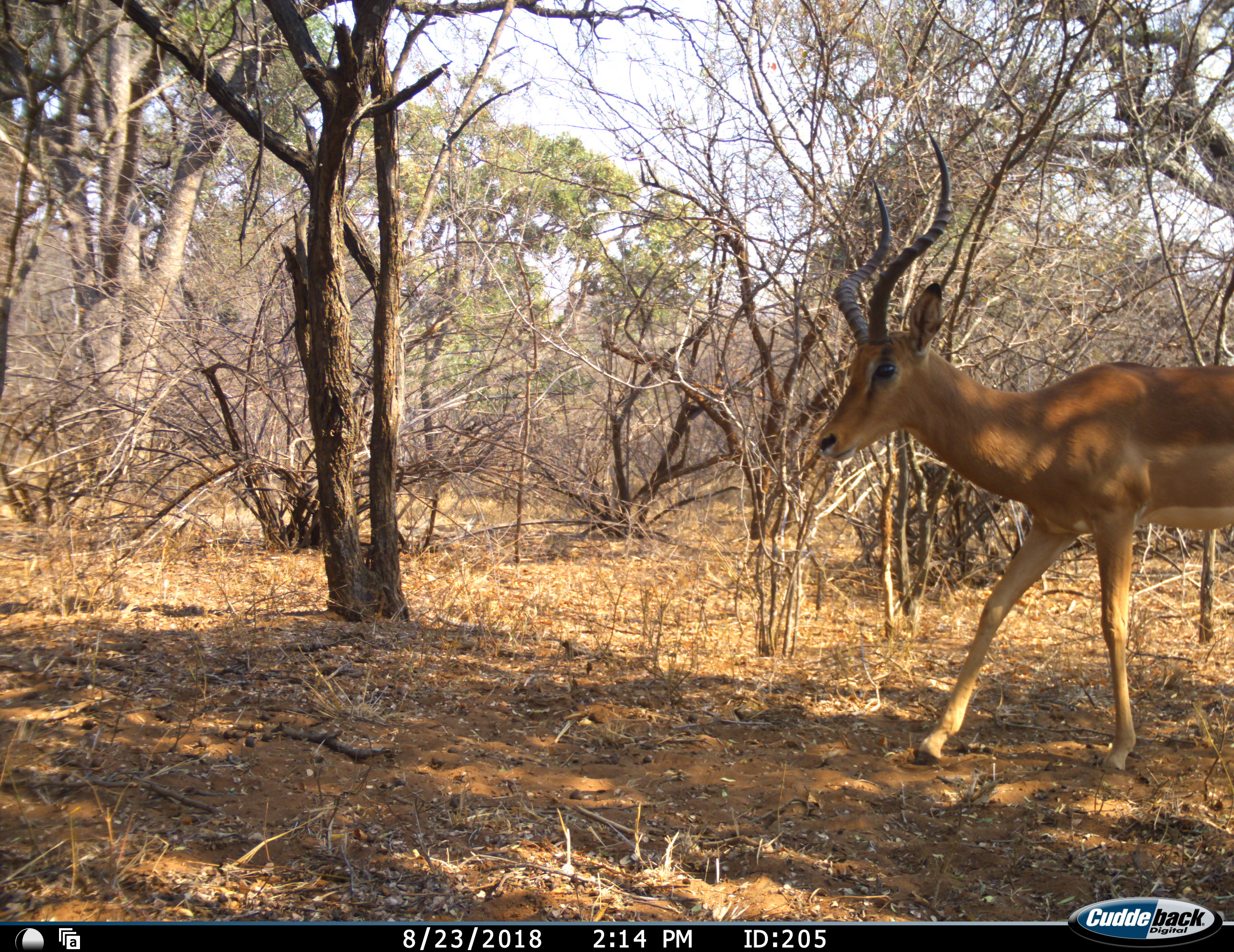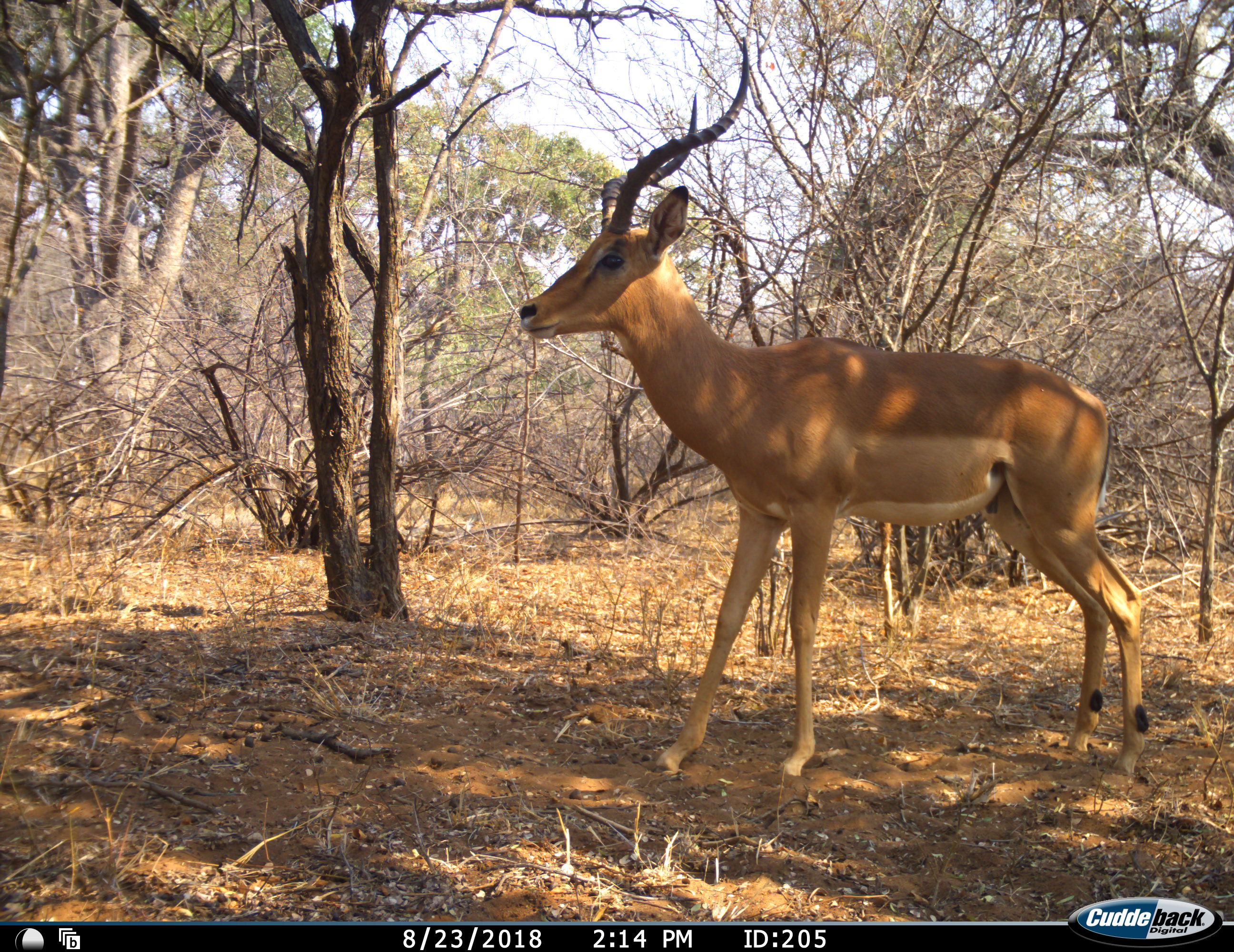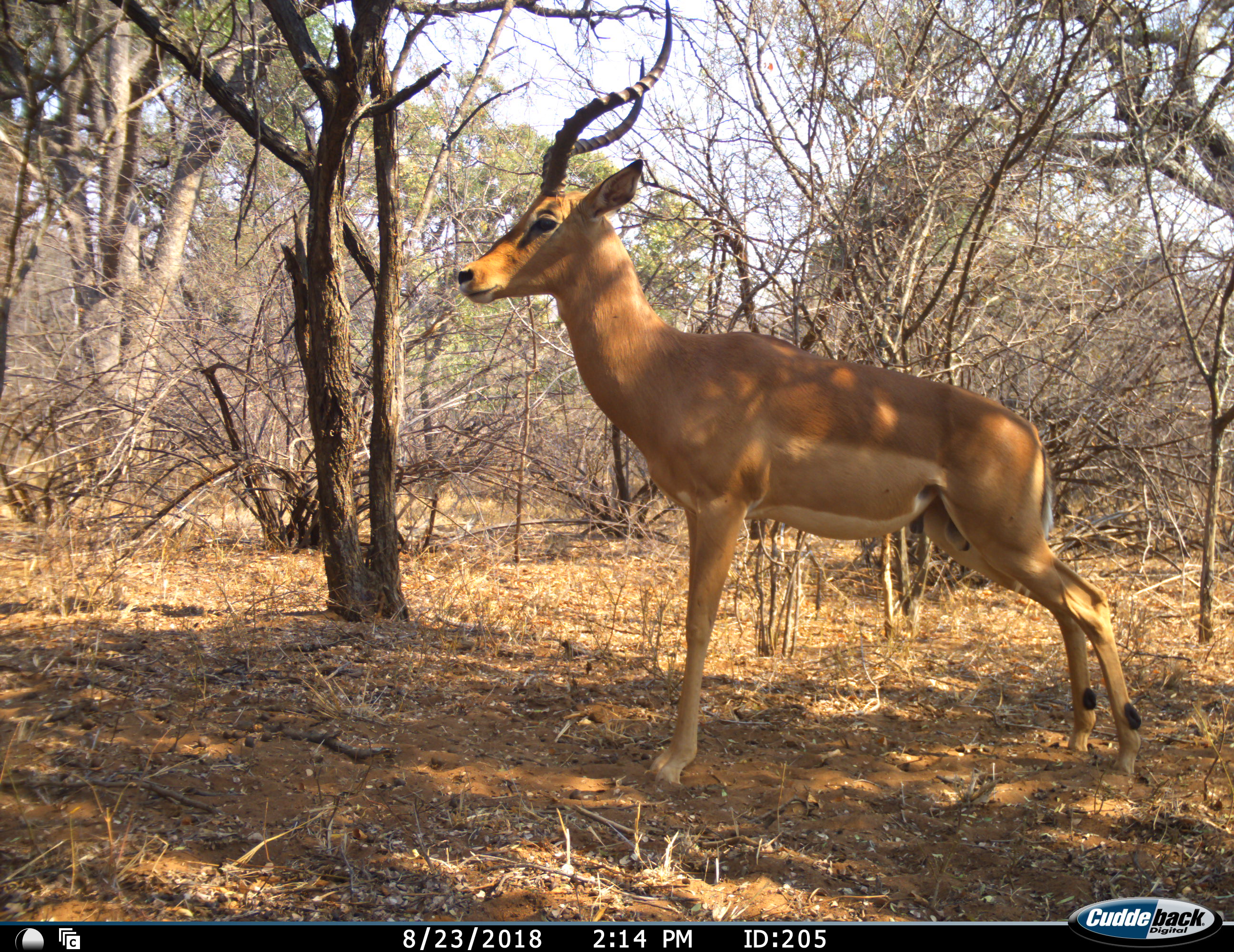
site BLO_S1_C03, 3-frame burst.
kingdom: Animalia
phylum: Chordata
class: Mammalia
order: Artiodactyla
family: Bovidae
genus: Aepyceros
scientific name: Aepyceros melampus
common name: impala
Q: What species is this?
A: Impala (Aepyceros melampus).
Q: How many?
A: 1.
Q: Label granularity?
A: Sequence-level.